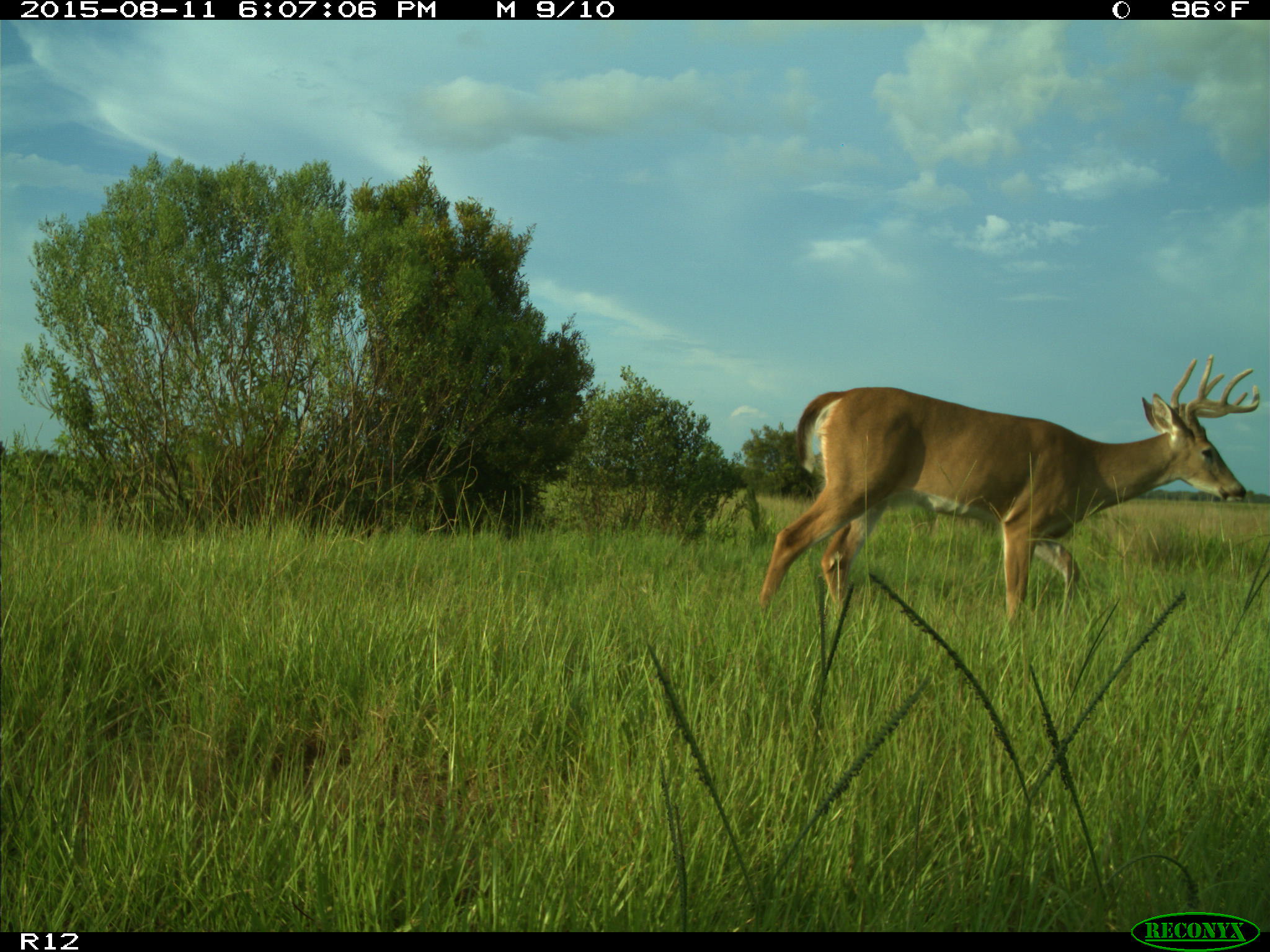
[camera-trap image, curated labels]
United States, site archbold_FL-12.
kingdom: Animalia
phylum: Chordata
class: Mammalia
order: Artiodactyla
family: Cervidae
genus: Odocoileus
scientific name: Odocoileus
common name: deer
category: unidentified deer